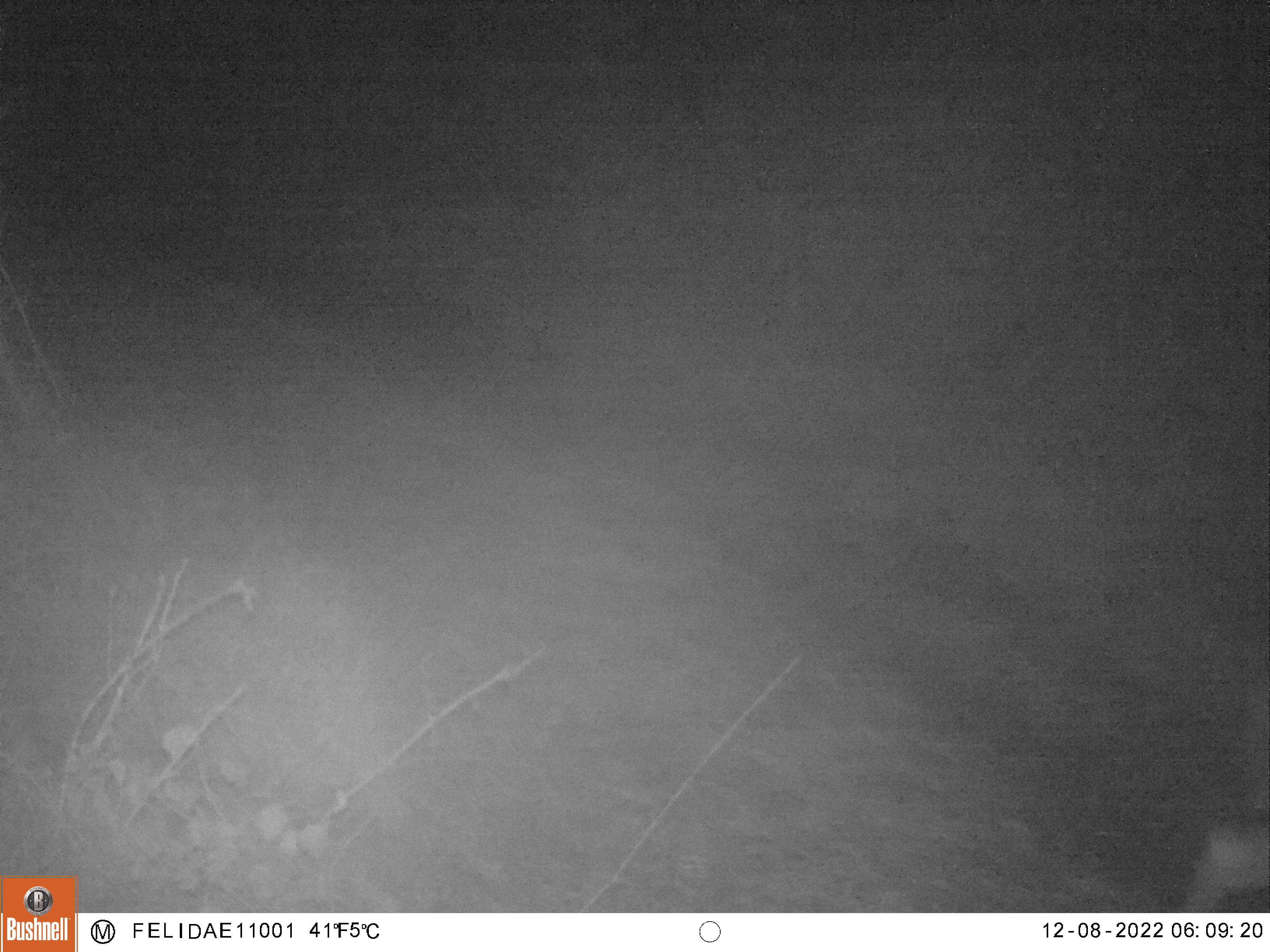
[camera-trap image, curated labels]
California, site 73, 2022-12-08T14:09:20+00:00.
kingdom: Animalia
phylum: Chordata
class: Mammalia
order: Artiodactyla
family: Cervidae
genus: Odocoileus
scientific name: Odocoileus hemionus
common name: mule deer